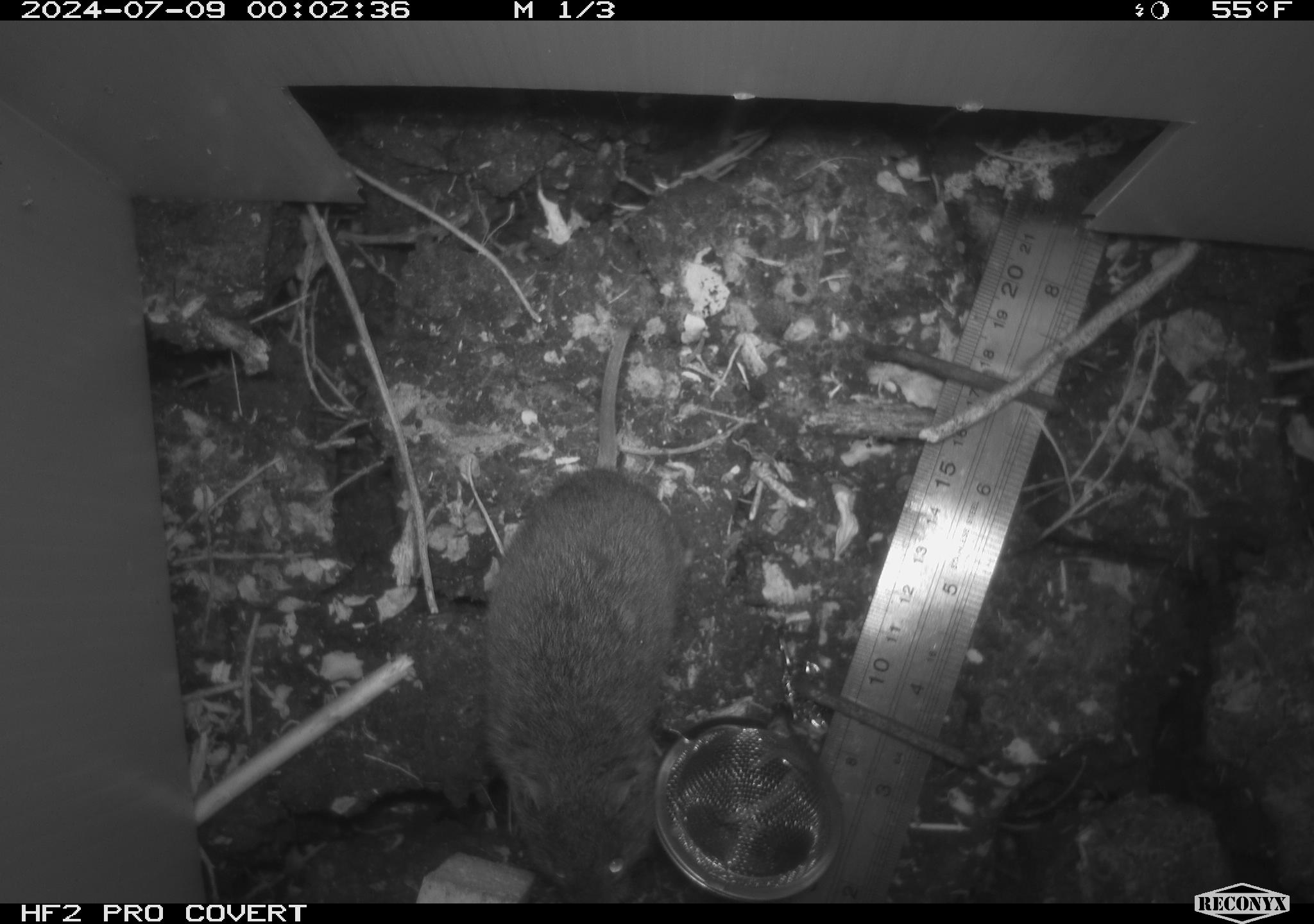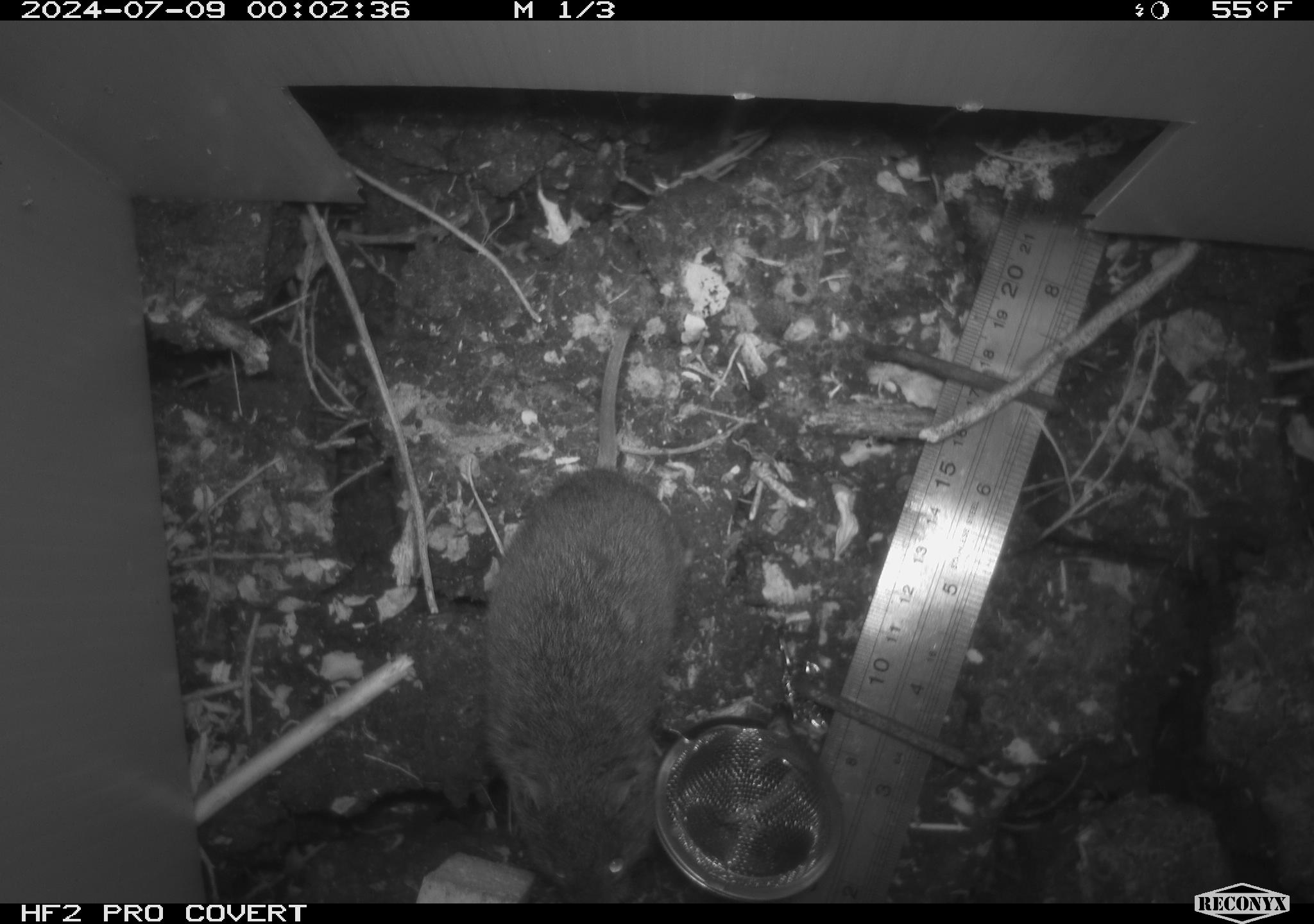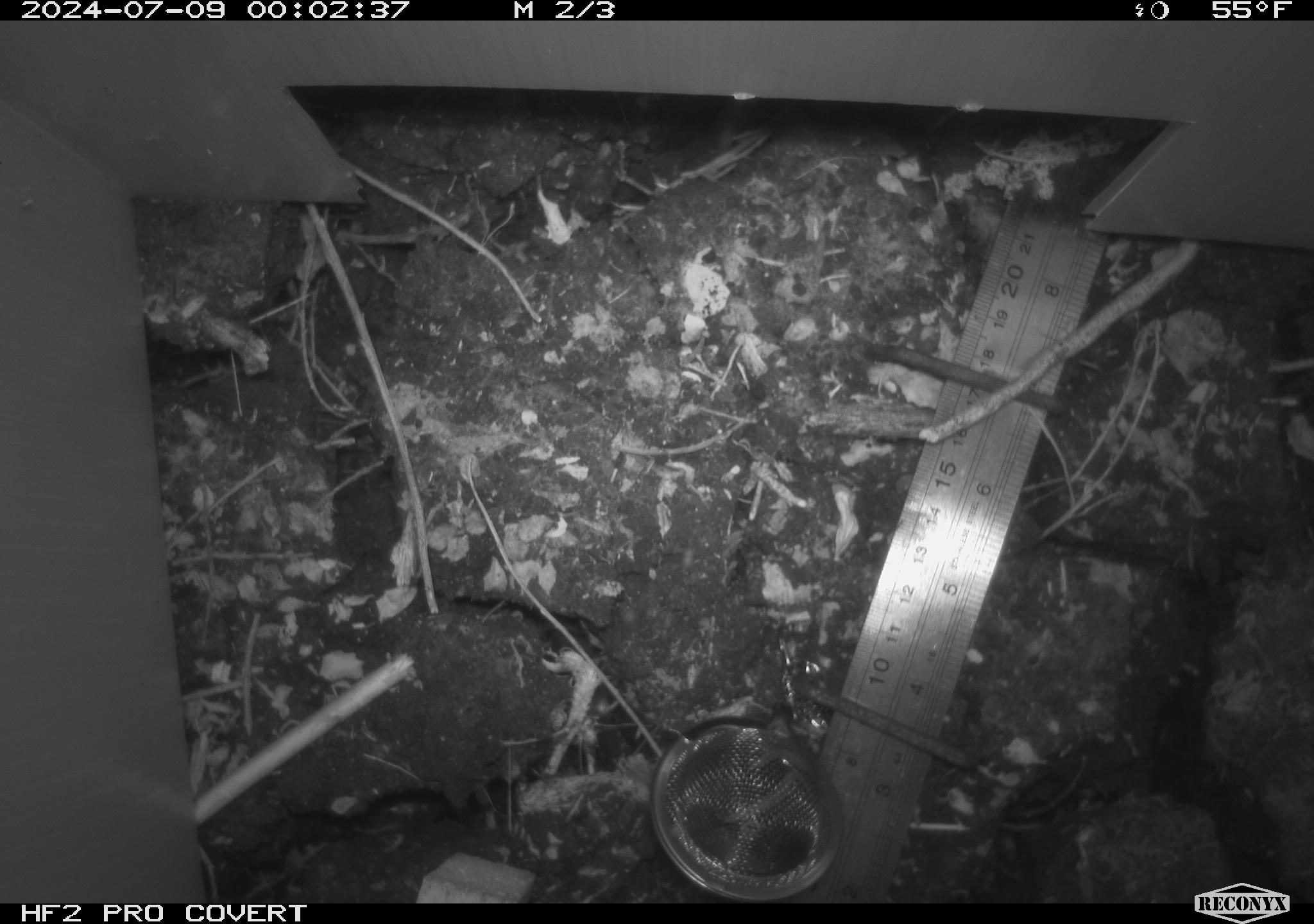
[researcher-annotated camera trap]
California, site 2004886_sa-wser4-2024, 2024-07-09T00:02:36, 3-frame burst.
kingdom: Animalia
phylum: Chordata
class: Mammalia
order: Rodentia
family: Cricetidae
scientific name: Arvicolinae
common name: voles, lemmings, and muskrats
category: arvicolinae subfamily